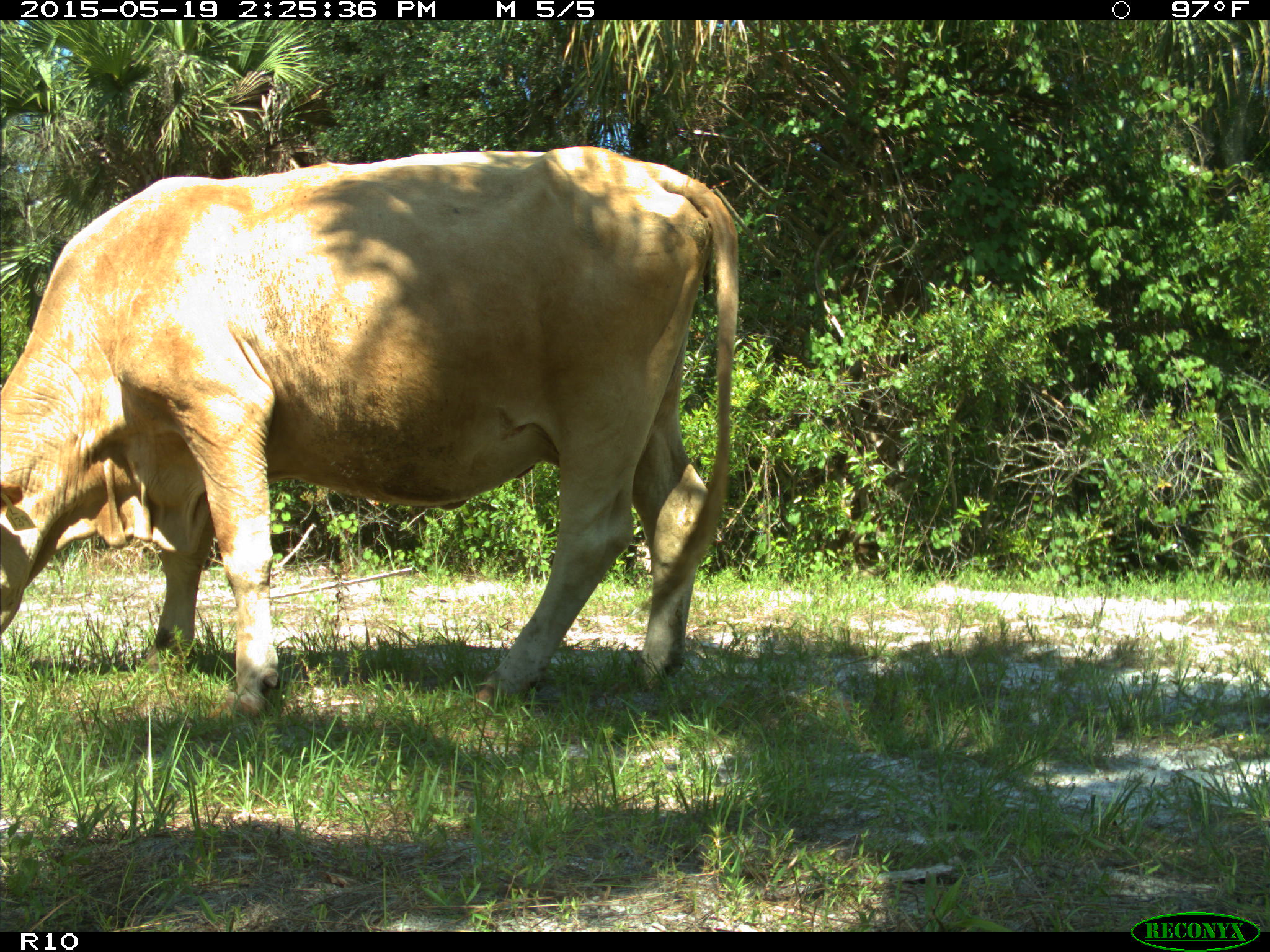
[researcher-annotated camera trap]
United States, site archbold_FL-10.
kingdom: Animalia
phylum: Chordata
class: Mammalia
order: Artiodactyla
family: Bovidae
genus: Bos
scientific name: Bos taurus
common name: domestic cow